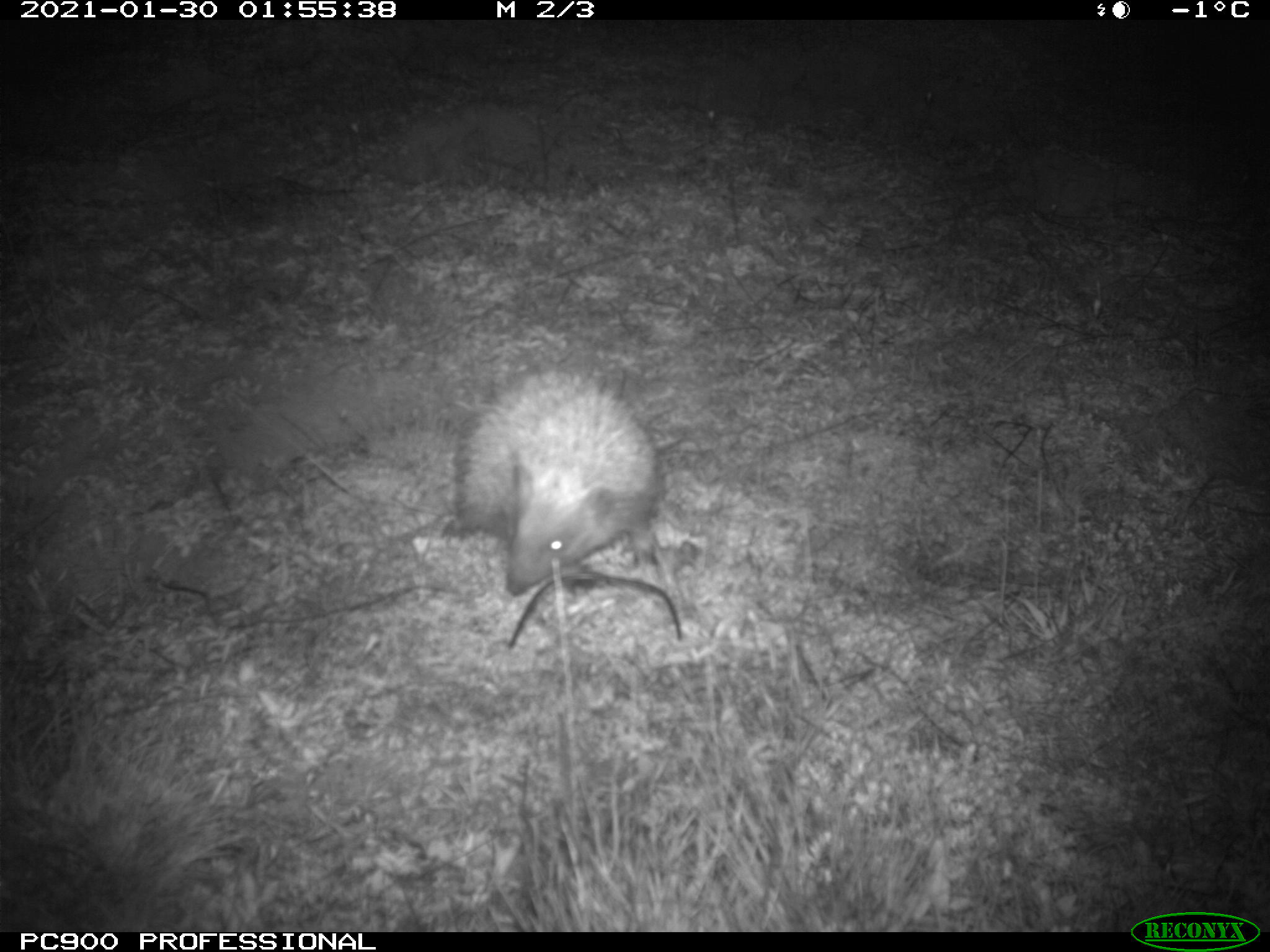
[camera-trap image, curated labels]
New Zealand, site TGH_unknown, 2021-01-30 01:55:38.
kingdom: Animalia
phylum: Chordata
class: Mammalia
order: Eulipotyphla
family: Erinaceidae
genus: Erinaceus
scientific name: Erinaceus europaeus europaeus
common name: european hedgehog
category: hedgehog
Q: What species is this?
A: Hedgehog (european hedgehog) (Erinaceus europaeus europaeus).